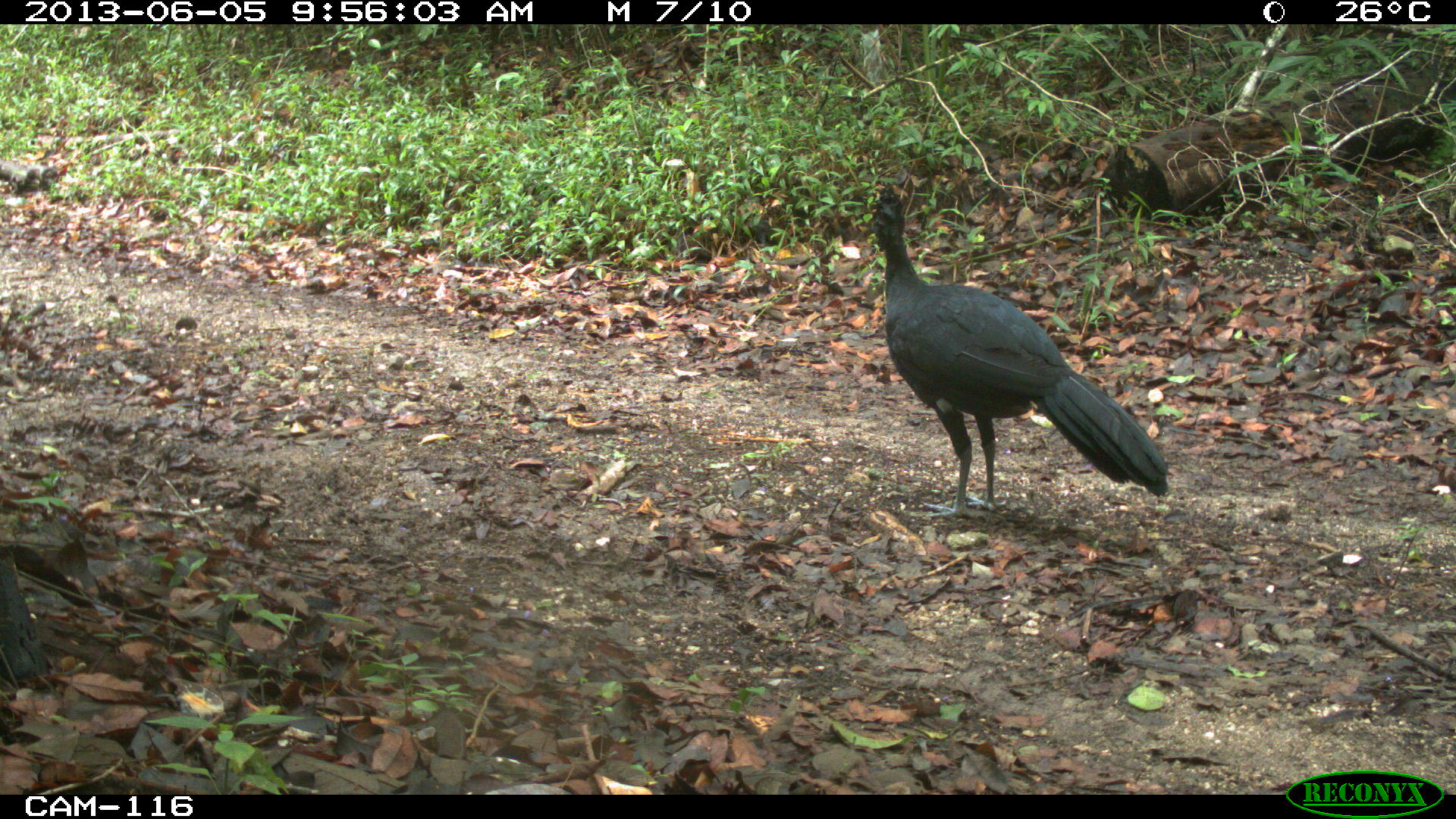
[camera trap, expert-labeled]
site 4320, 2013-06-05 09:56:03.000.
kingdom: Animalia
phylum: Chordata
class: Aves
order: Galliformes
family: Cracidae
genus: Crax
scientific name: Crax rubra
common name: great curassow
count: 1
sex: male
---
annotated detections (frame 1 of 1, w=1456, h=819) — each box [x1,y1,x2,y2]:
crax rubra: [857,184,1168,519]